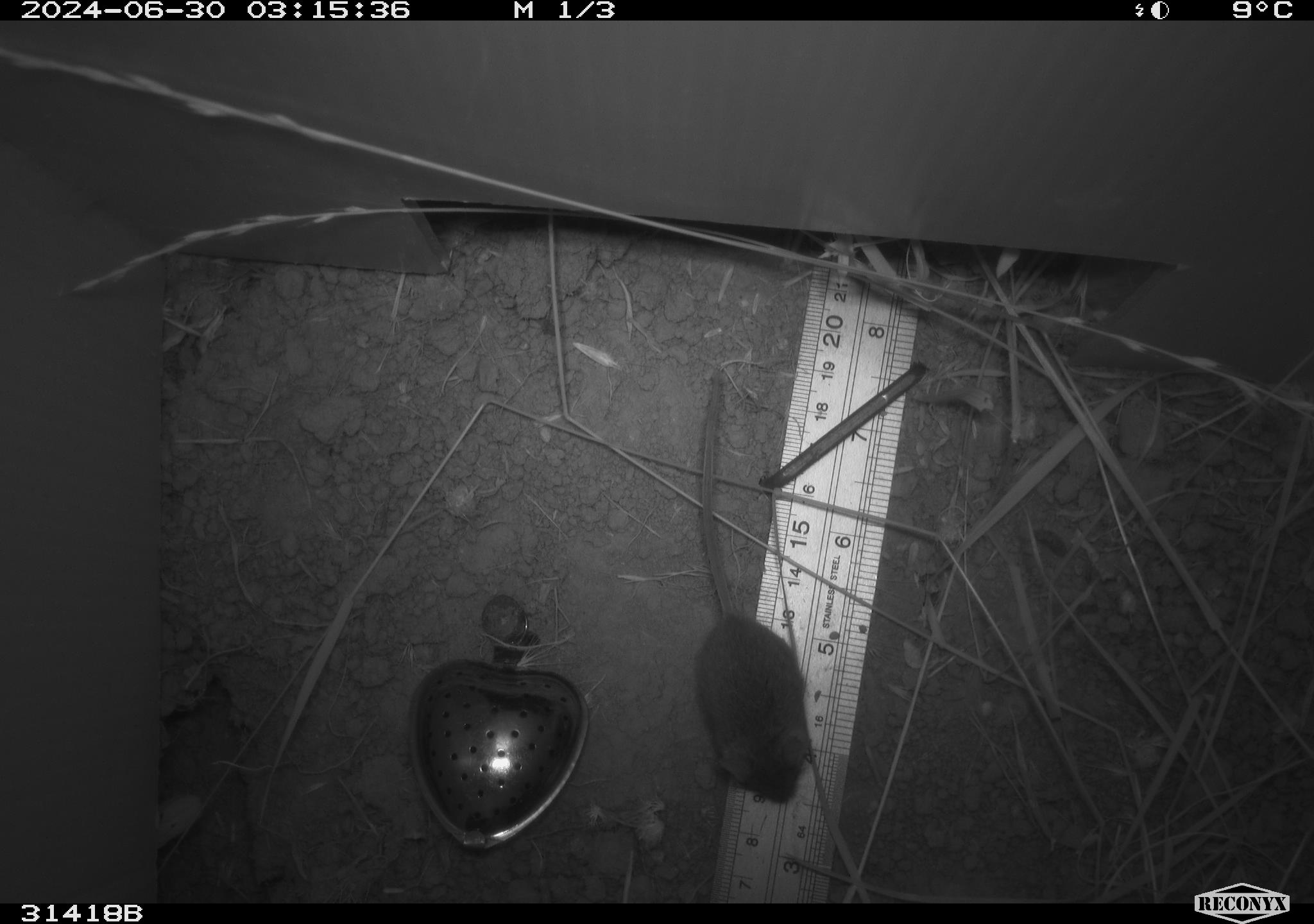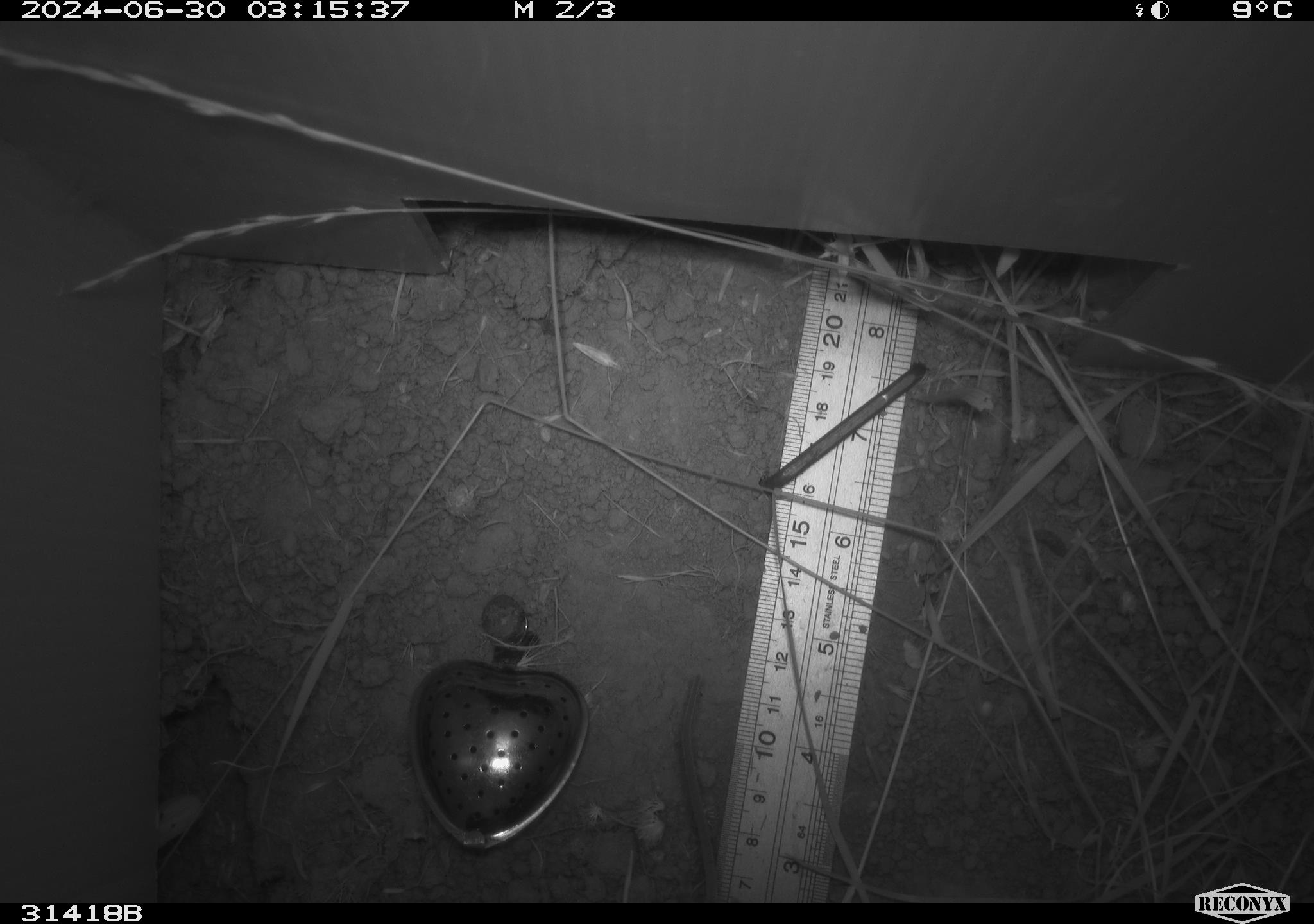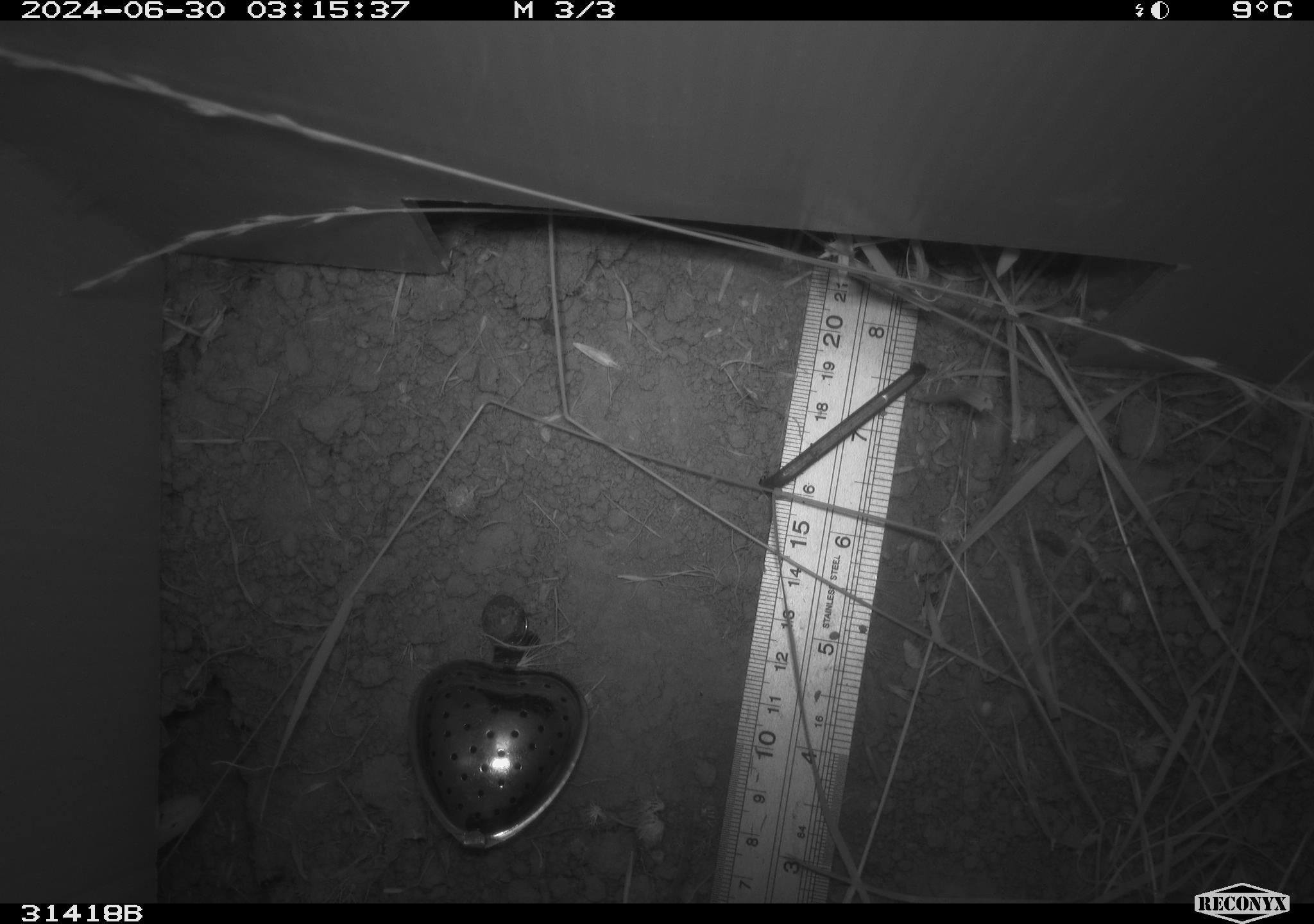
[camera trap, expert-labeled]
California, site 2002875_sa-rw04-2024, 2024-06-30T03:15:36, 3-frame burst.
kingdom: Animalia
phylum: Chordata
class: Mammalia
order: Rodentia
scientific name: Rodentia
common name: mouse species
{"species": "mouse species (Rodentia)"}